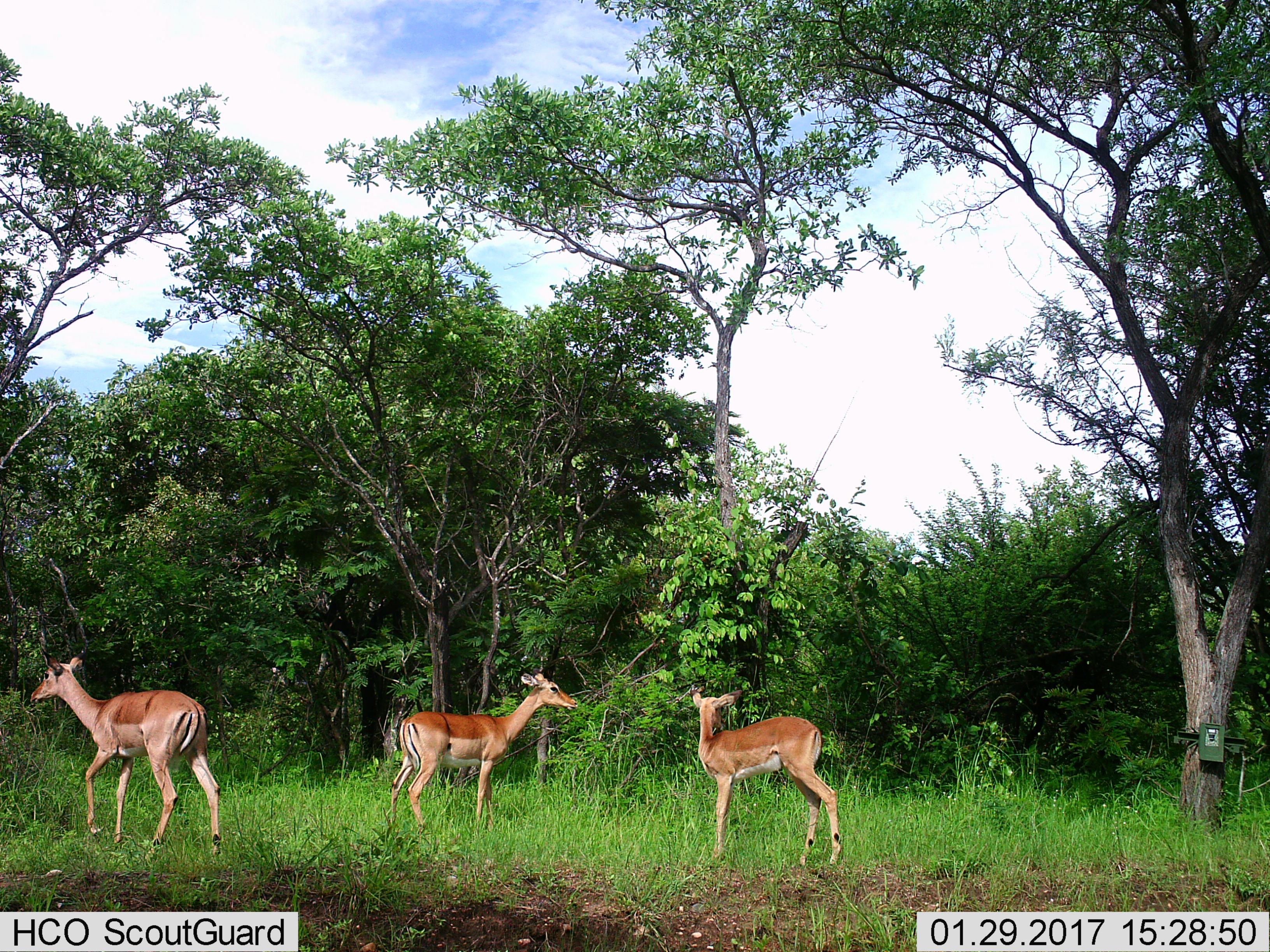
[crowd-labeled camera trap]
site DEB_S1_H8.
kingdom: Animalia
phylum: Chordata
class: Mammalia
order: Artiodactyla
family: Bovidae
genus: Aepyceros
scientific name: Aepyceros melampus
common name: impala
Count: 3.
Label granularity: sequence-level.